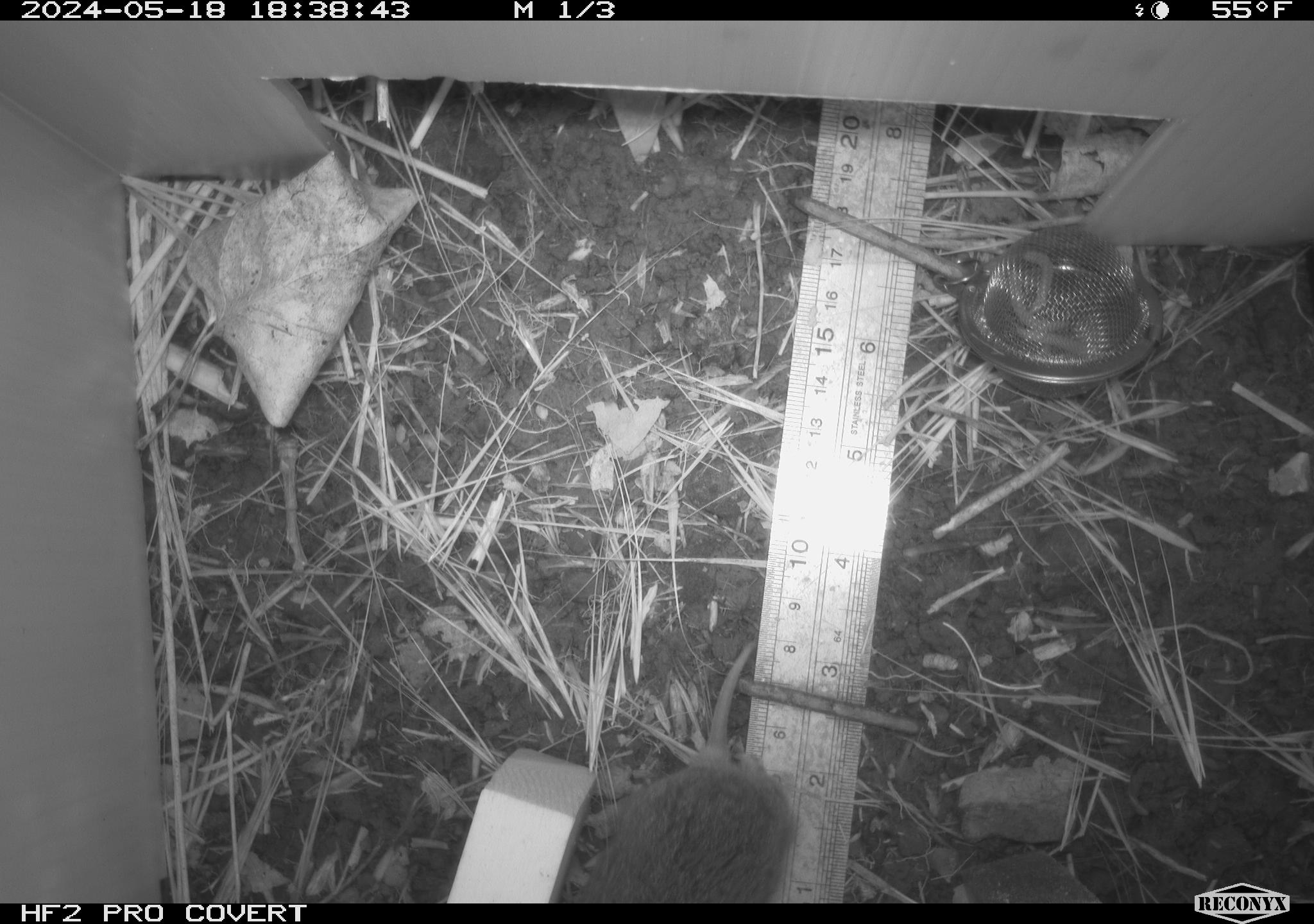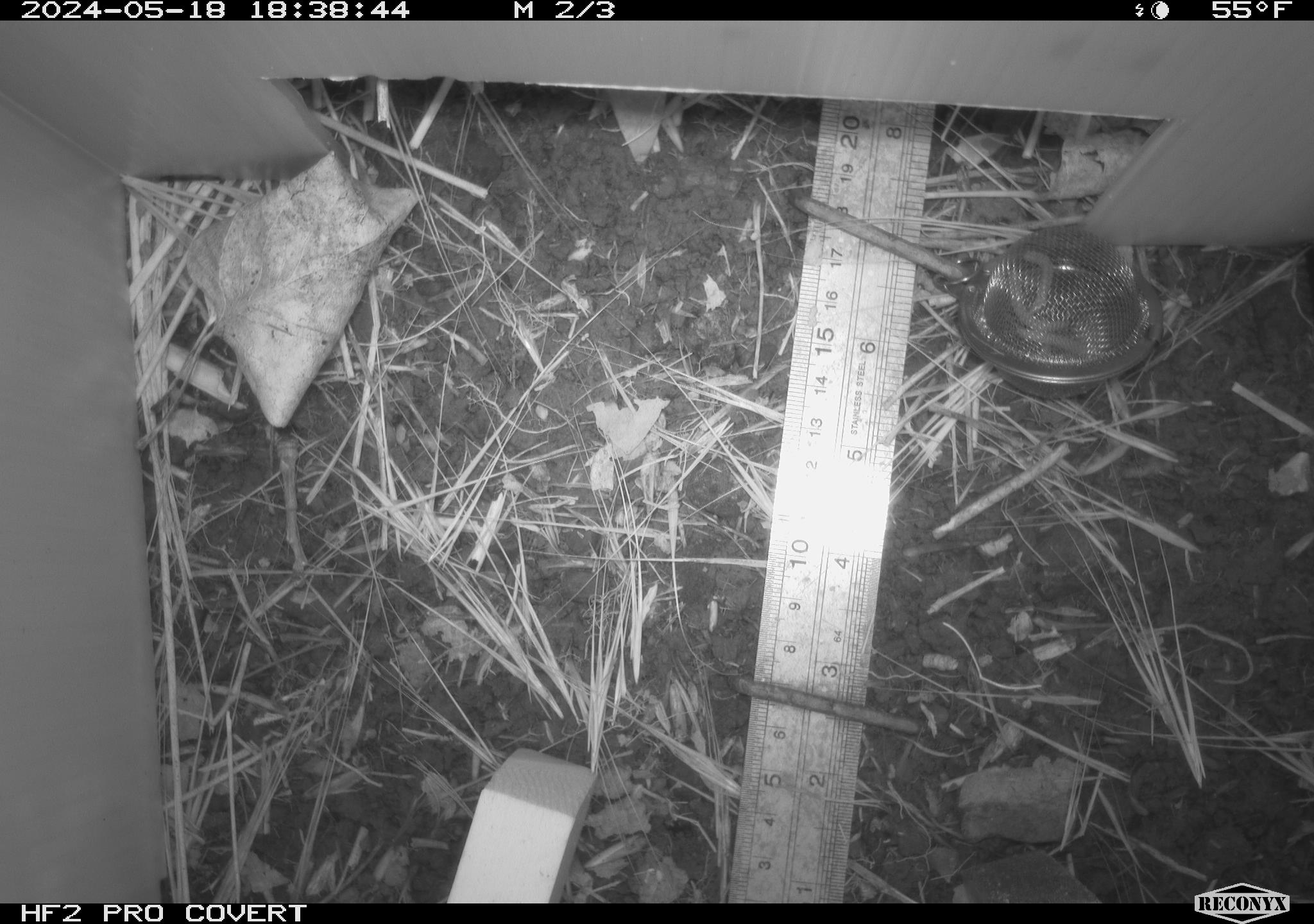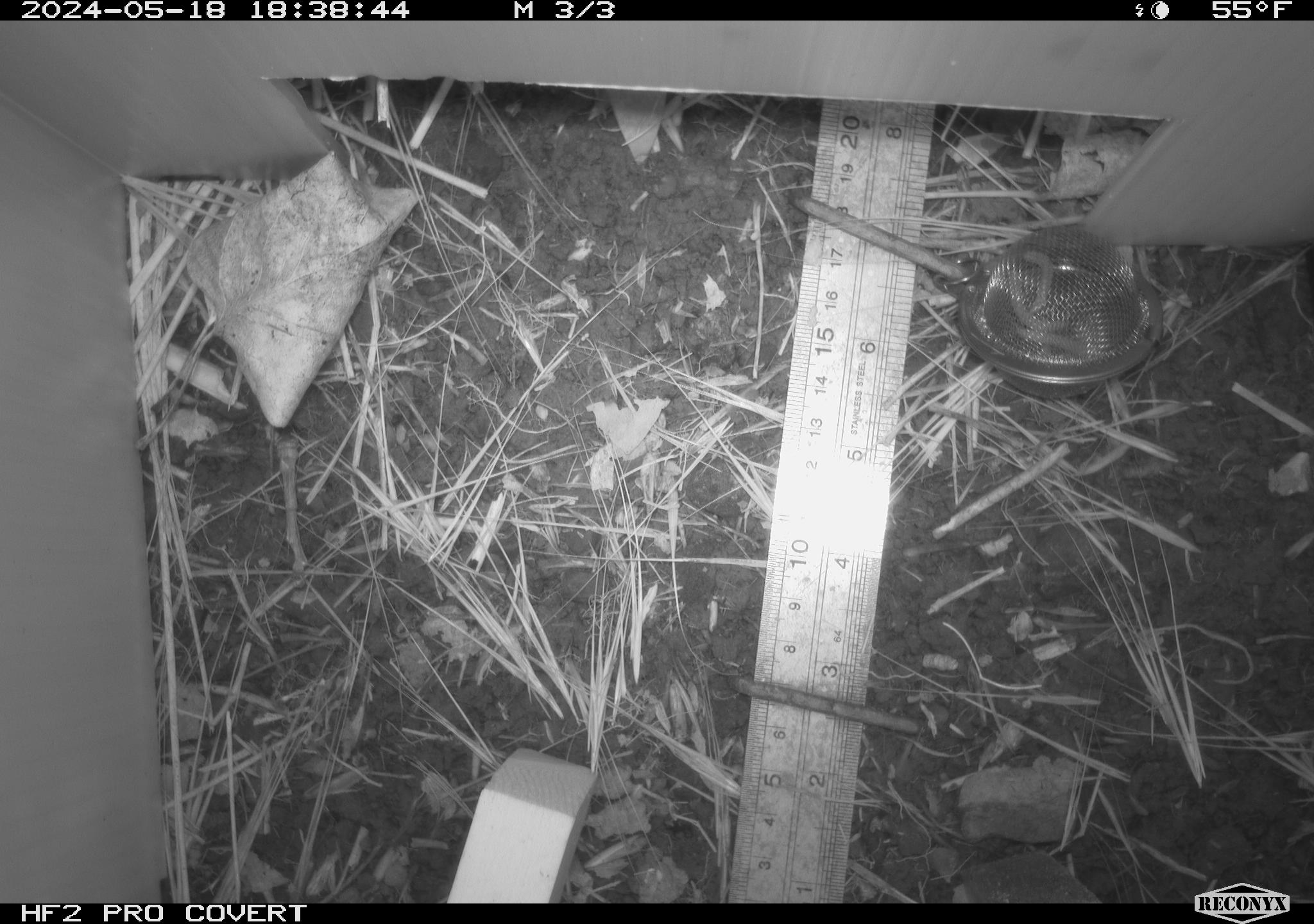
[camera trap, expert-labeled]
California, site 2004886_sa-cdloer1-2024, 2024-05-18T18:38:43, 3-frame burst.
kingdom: Animalia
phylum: Chordata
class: Mammalia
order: Rodentia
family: Cricetidae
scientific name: Arvicolinae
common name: voles, lemmings, and muskrats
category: arvicolinae subfamily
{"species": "arvicolinae subfamily (voles, lemmings, and muskrats) (Arvicolinae)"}